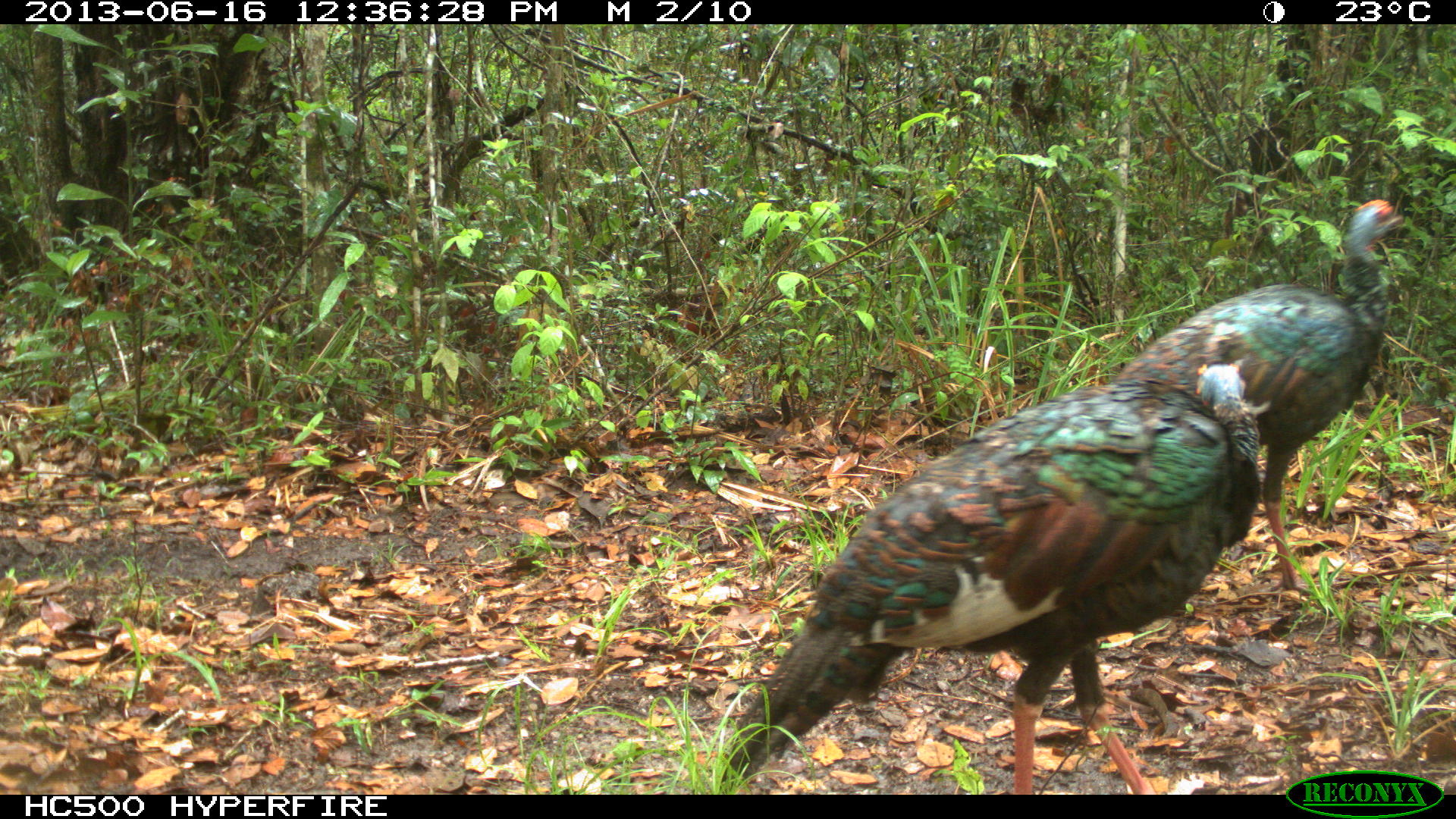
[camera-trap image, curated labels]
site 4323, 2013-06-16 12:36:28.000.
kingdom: Animalia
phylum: Chordata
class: Aves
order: Galliformes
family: Phasianidae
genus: Meleagris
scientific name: Meleagris ocellata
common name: ocellated turkey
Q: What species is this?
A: Meleagris ocellata (ocellated turkey).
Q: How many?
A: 2.